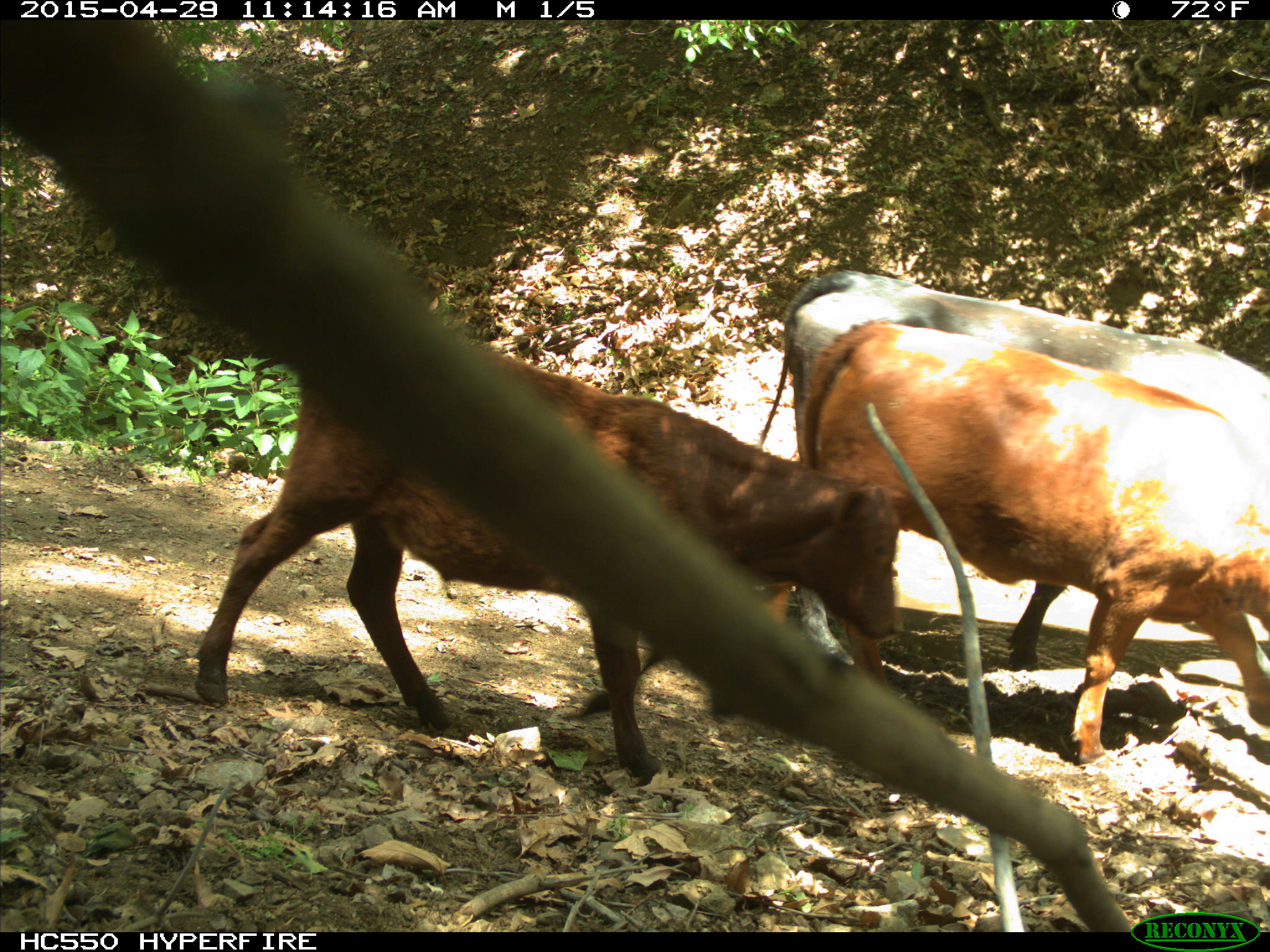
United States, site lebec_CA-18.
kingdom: Animalia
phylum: Chordata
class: Mammalia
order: Artiodactyla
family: Bovidae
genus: Bos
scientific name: Bos taurus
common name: domestic cow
Bos taurus (domestic cow).